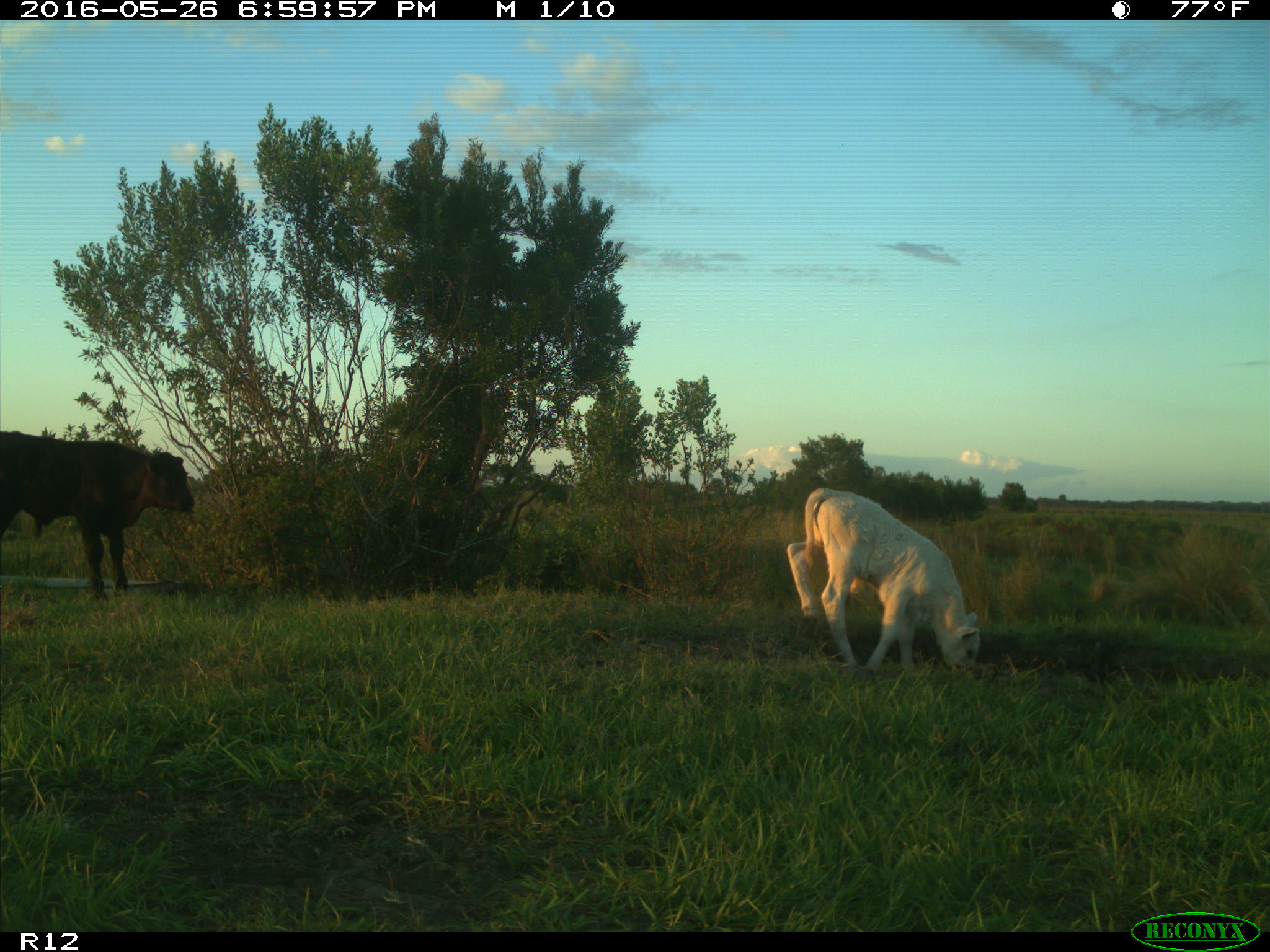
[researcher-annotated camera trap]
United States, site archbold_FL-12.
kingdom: Animalia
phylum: Chordata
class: Mammalia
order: Artiodactyla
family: Bovidae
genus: Bos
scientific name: Bos taurus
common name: domestic cow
Bos taurus (domestic cow).